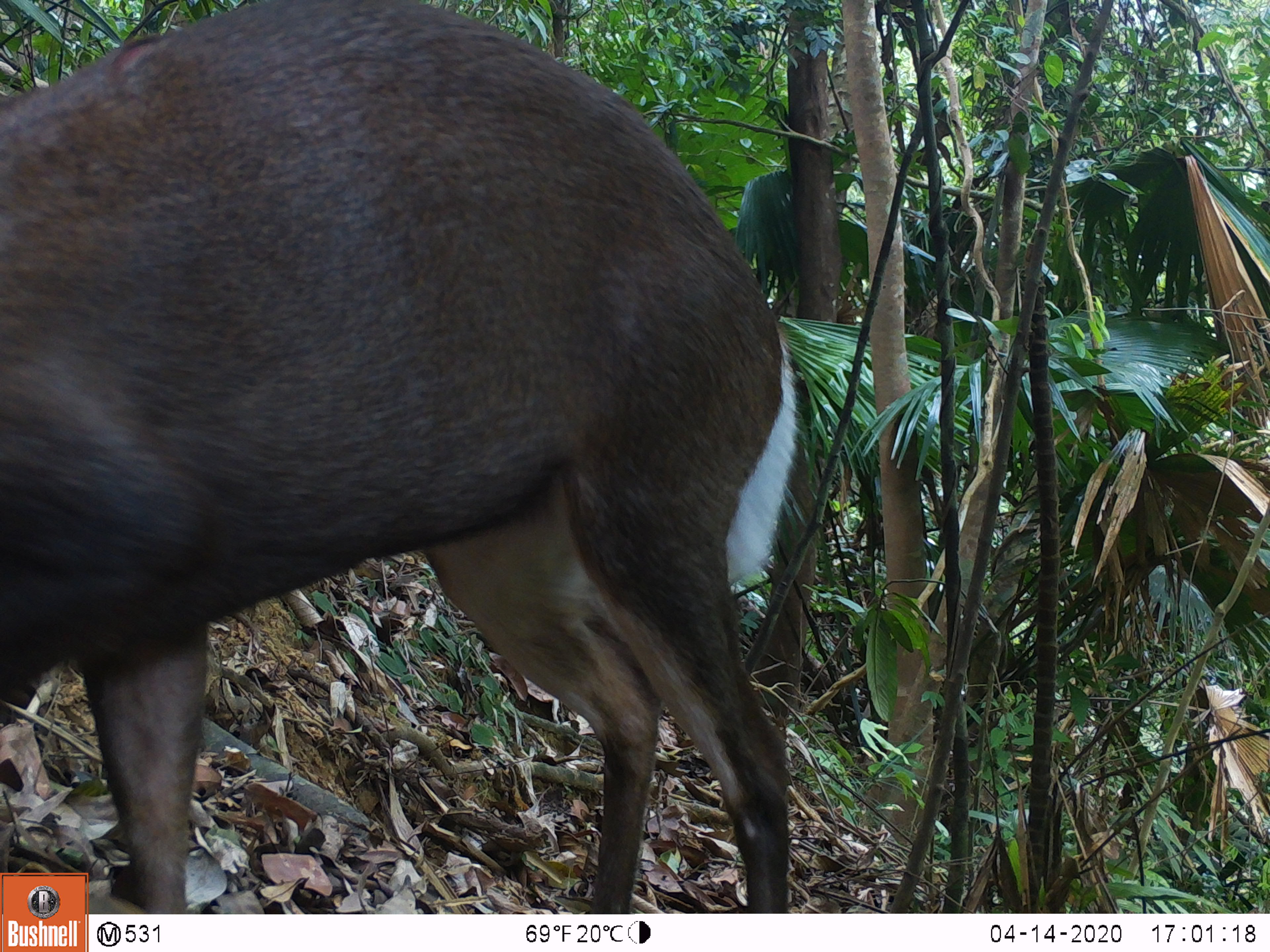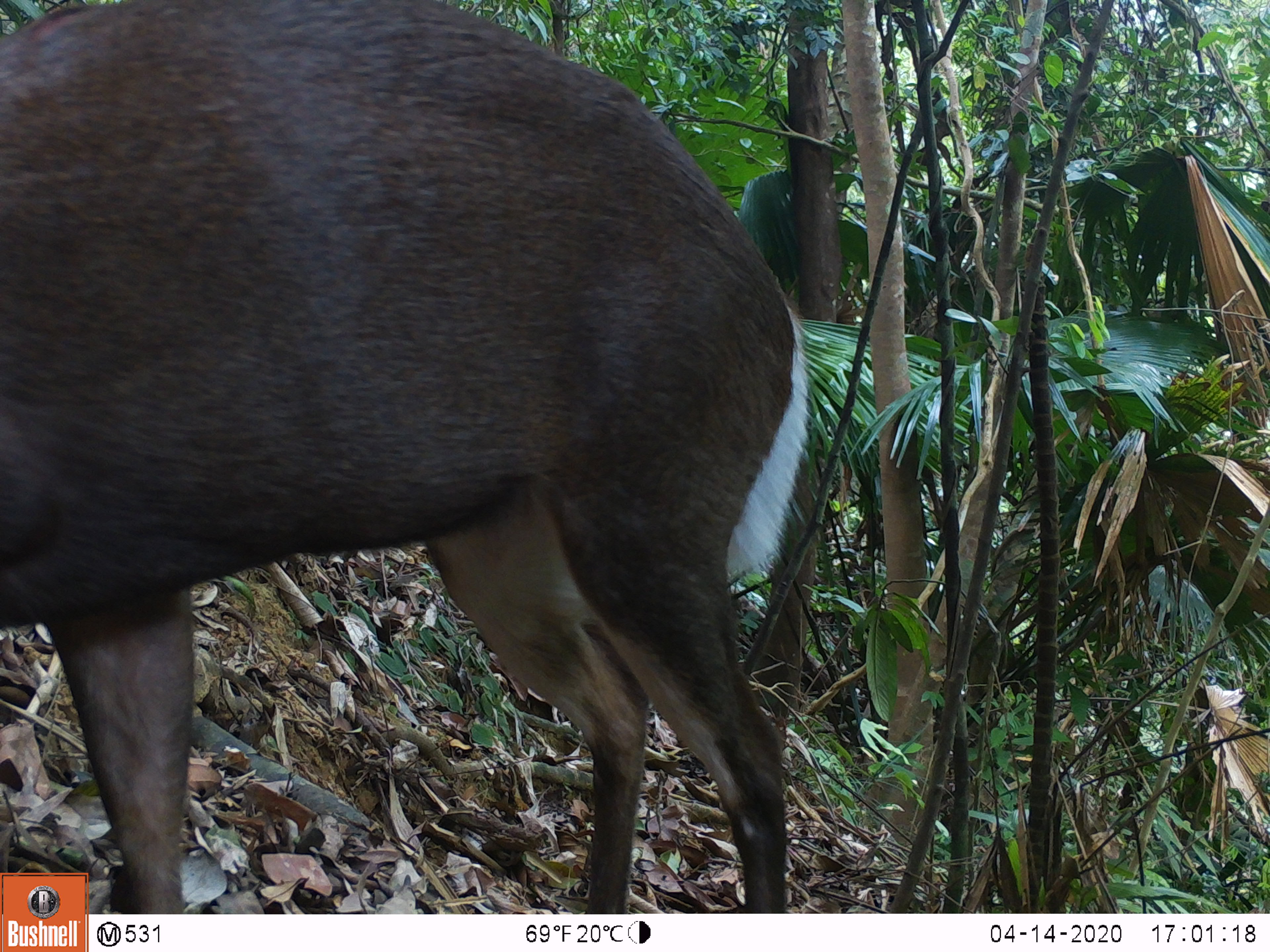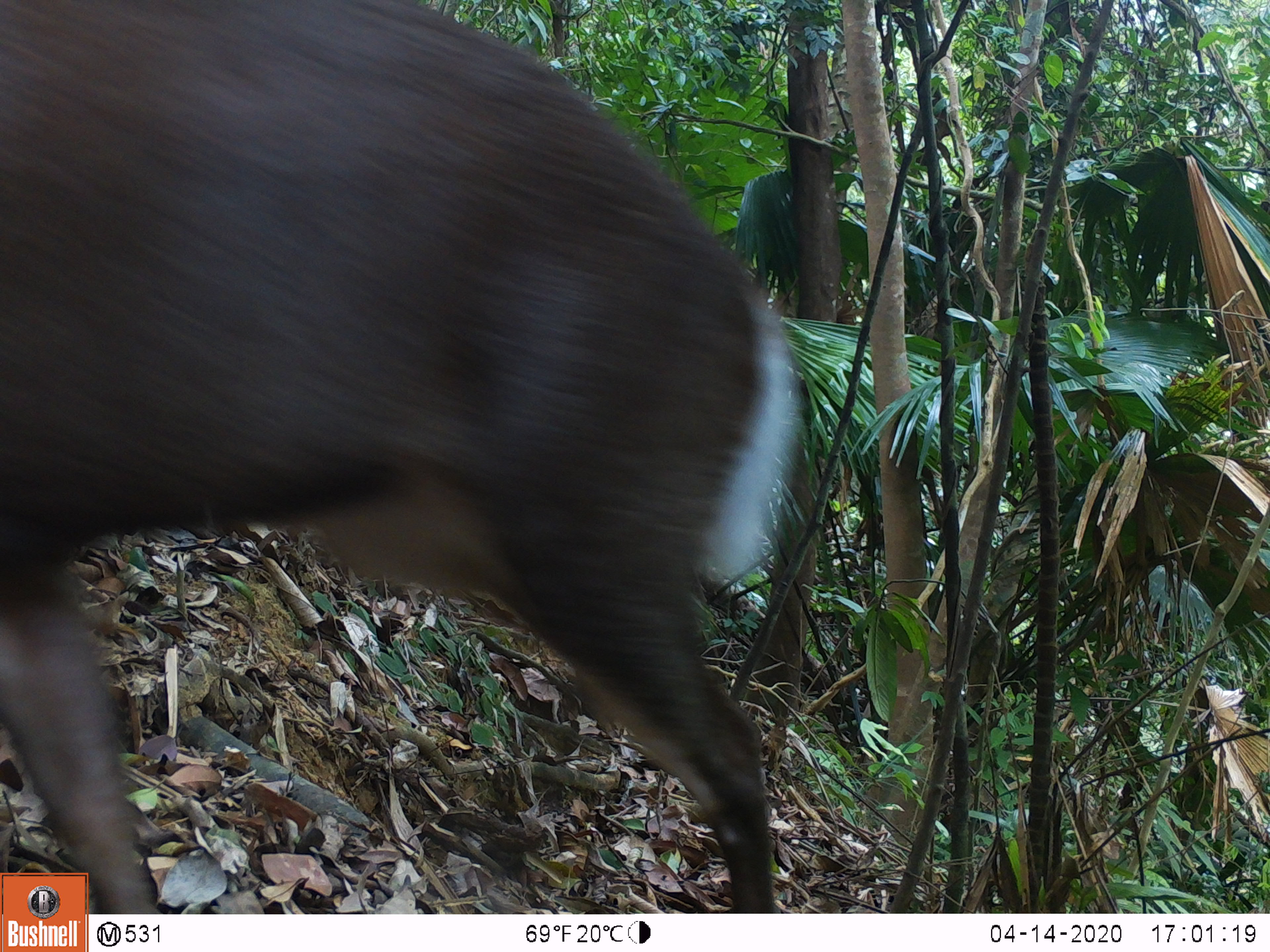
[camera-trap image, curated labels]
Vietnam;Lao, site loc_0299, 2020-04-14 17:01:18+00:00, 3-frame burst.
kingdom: Animalia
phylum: Chordata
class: Mammalia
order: Artiodactyla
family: Cervidae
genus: Muntiacus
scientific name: Muntiacus rooseveltorum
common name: roosevelt's muntjac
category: roosevelts muntjac group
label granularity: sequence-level